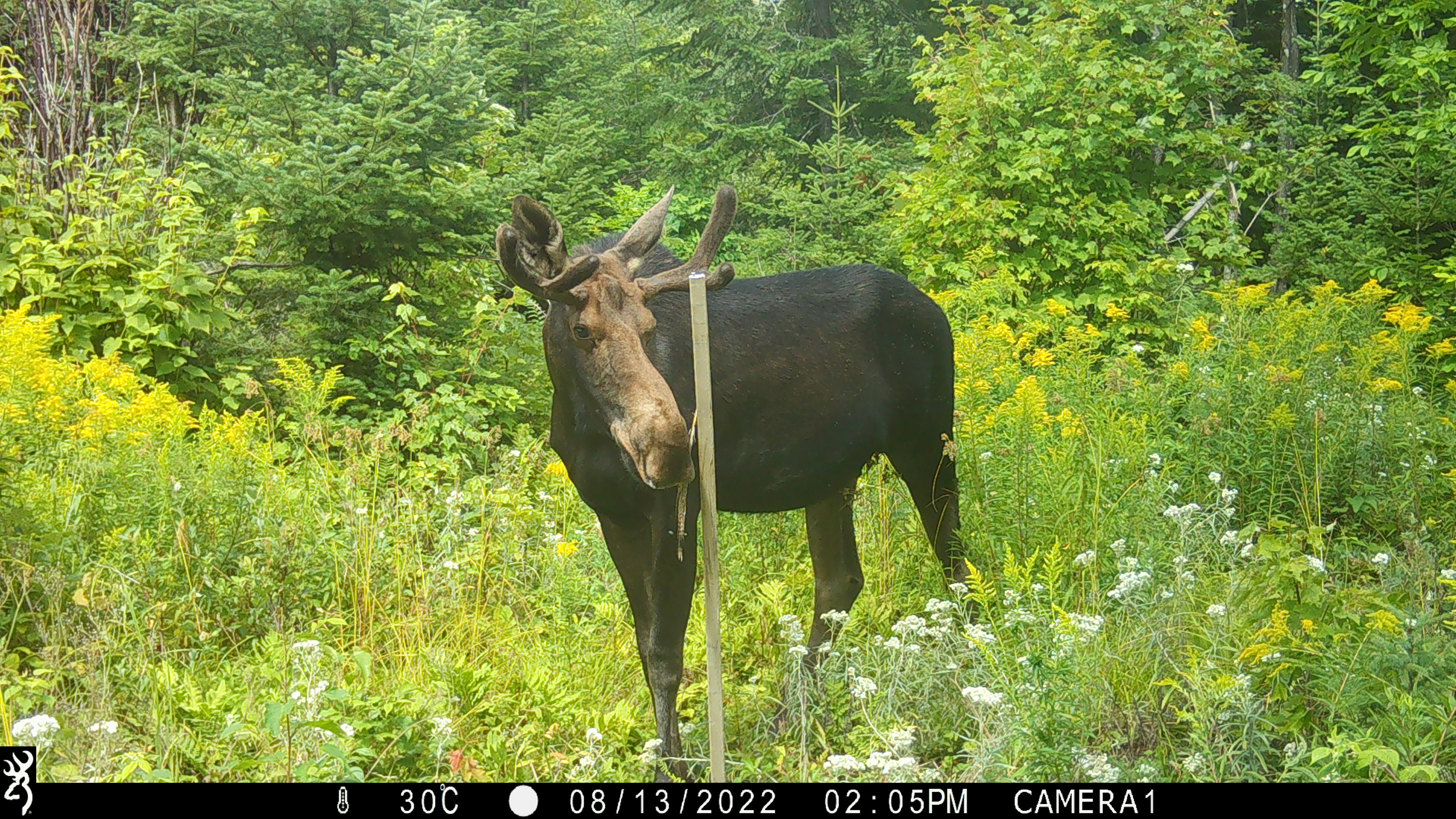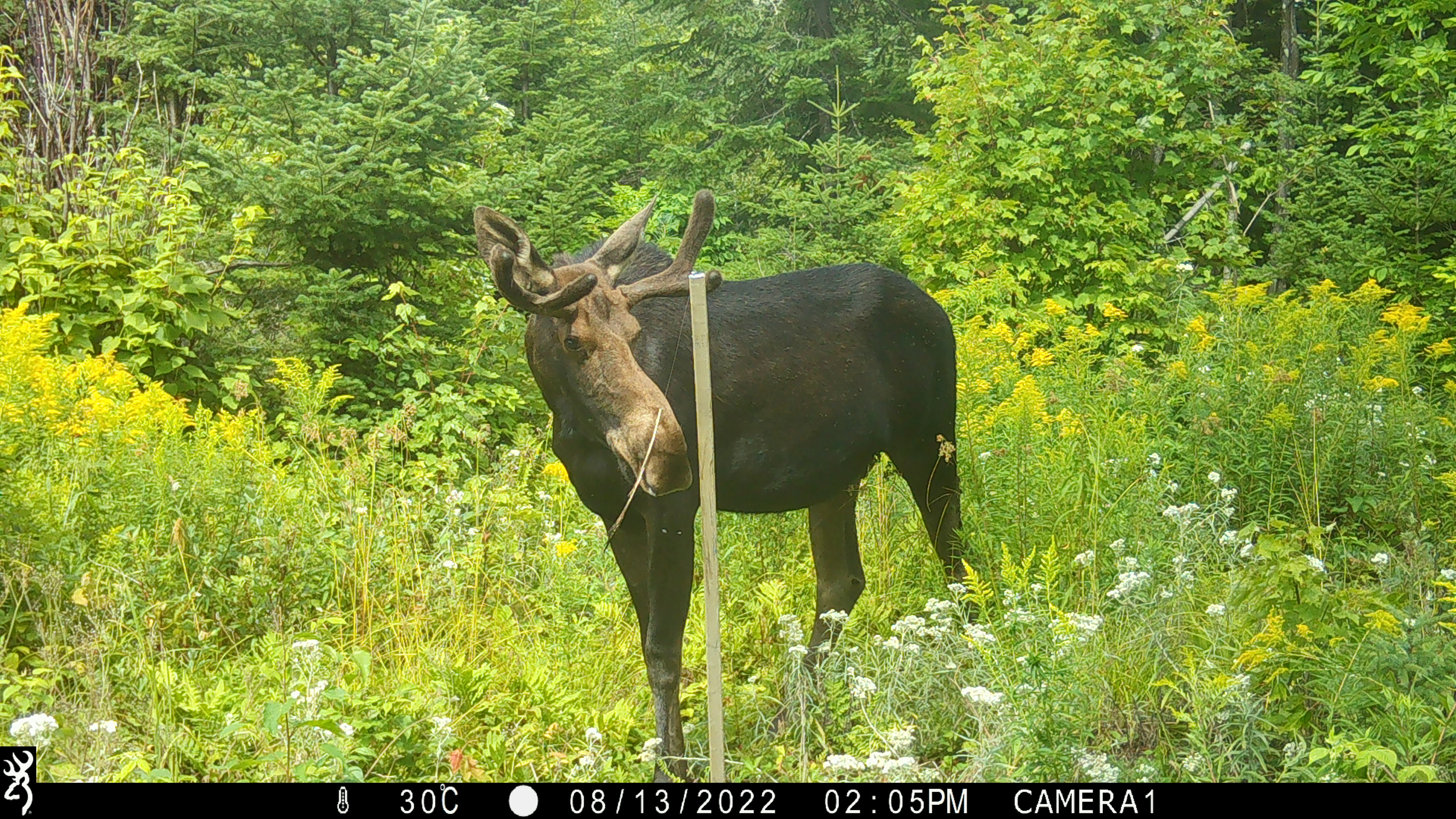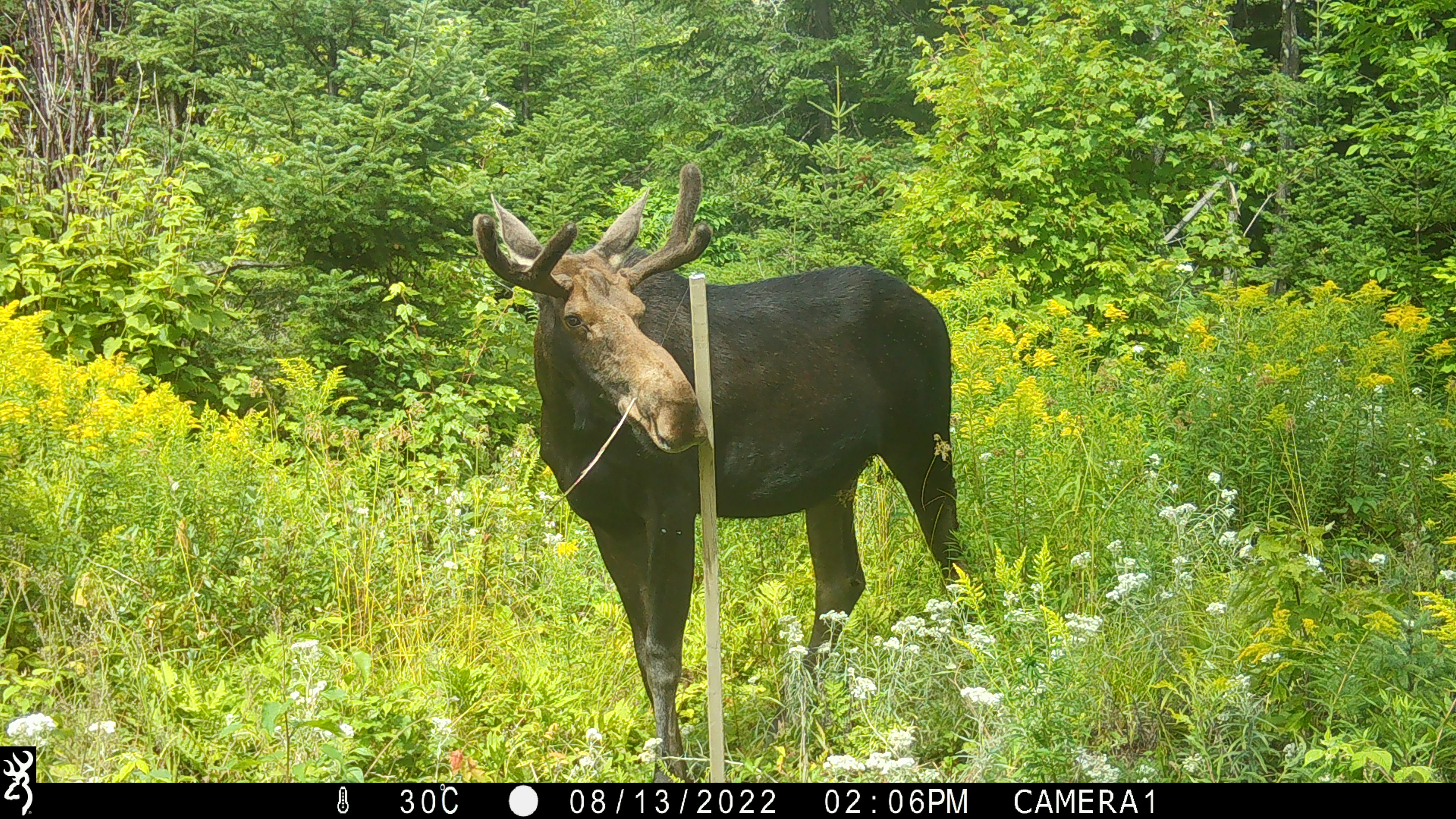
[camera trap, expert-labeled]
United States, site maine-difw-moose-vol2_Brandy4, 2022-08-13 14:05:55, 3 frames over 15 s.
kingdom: Animalia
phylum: Chordata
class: Mammalia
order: Artiodactyla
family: Cervidae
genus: Alces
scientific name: Alces alces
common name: moose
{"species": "moose (Alces alces)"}